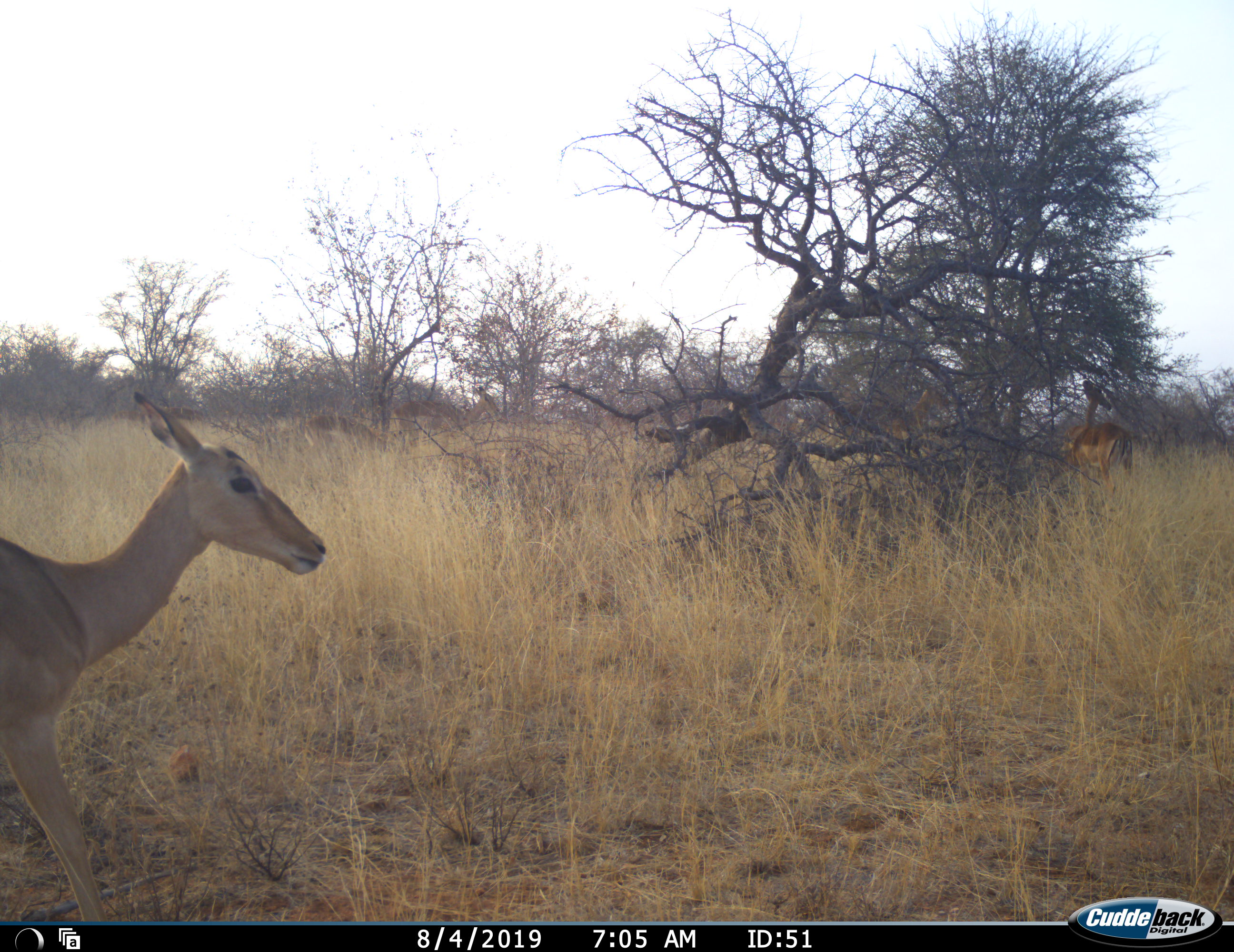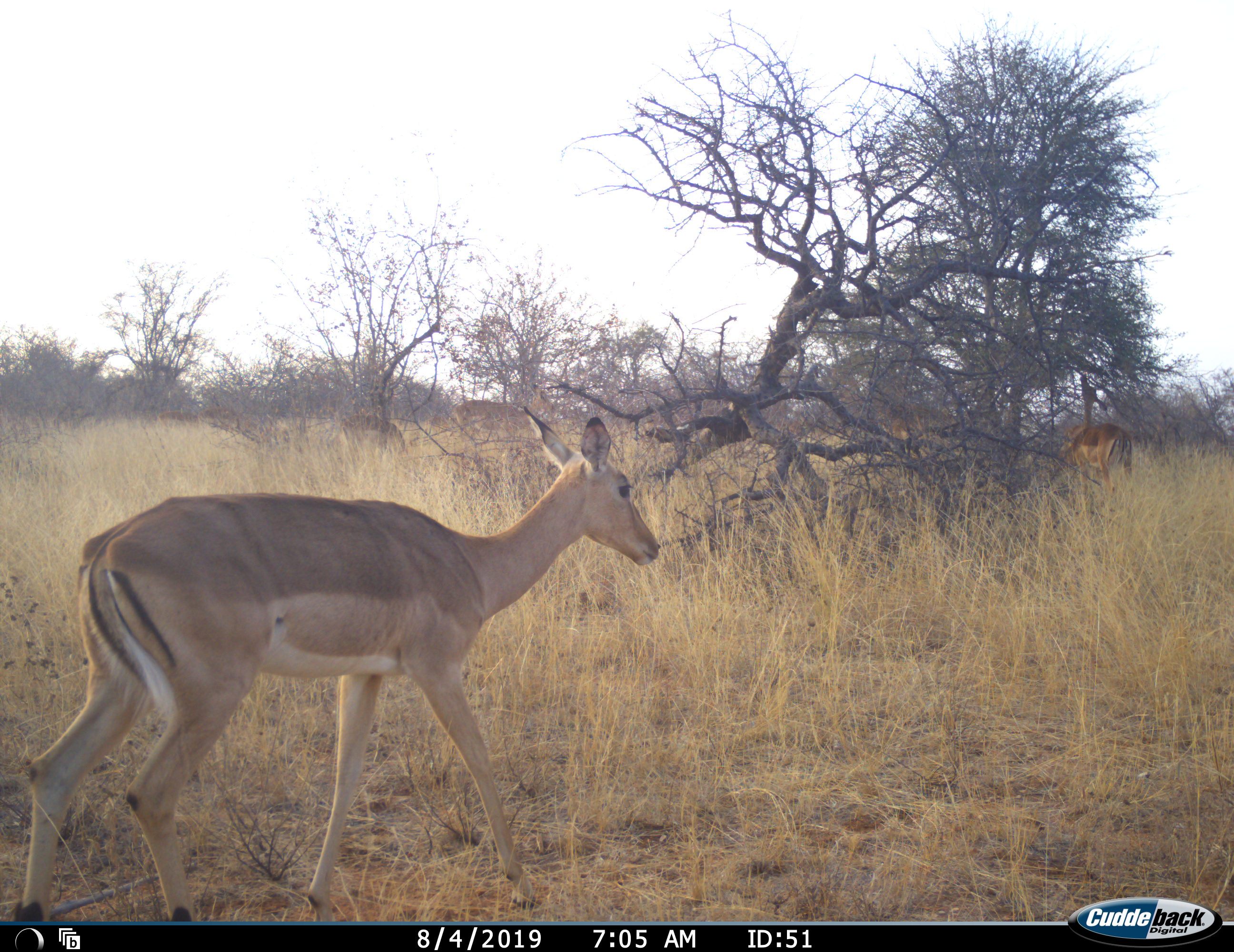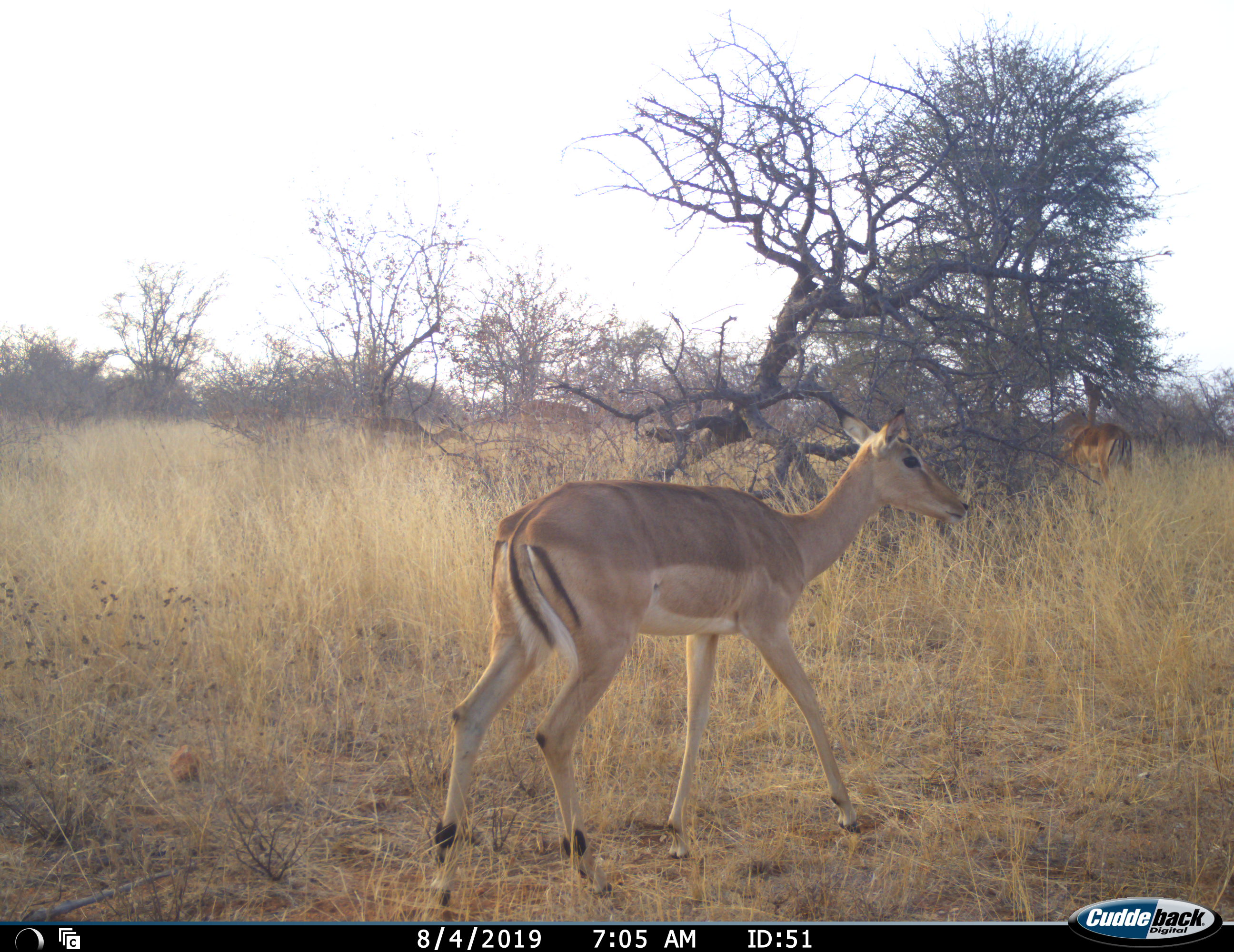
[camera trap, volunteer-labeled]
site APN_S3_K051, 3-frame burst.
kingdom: Animalia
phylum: Chordata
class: Mammalia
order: Artiodactyla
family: Bovidae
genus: Aepyceros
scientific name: Aepyceros melampus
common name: impala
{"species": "impala (Aepyceros melampus)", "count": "3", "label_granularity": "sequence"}